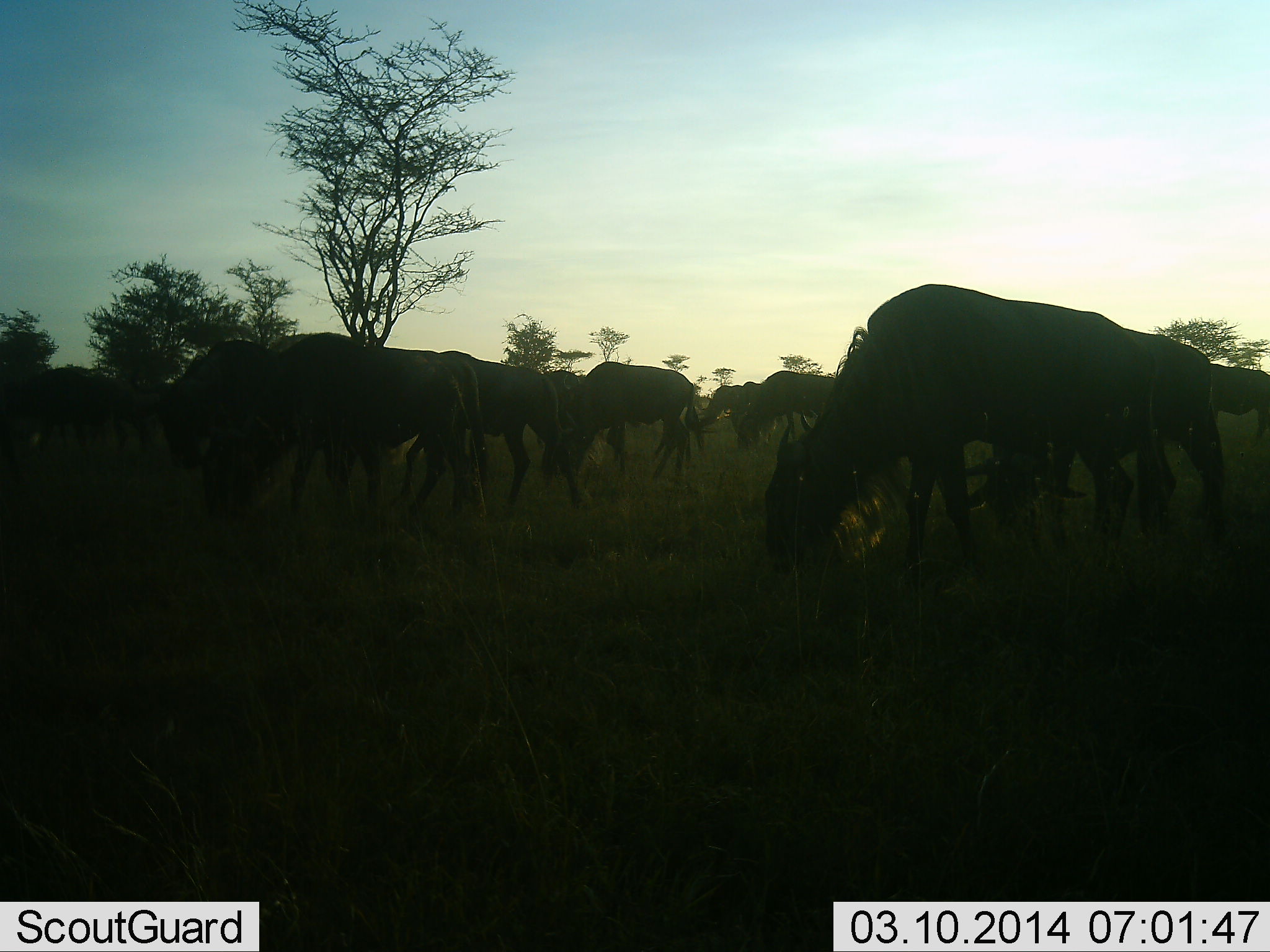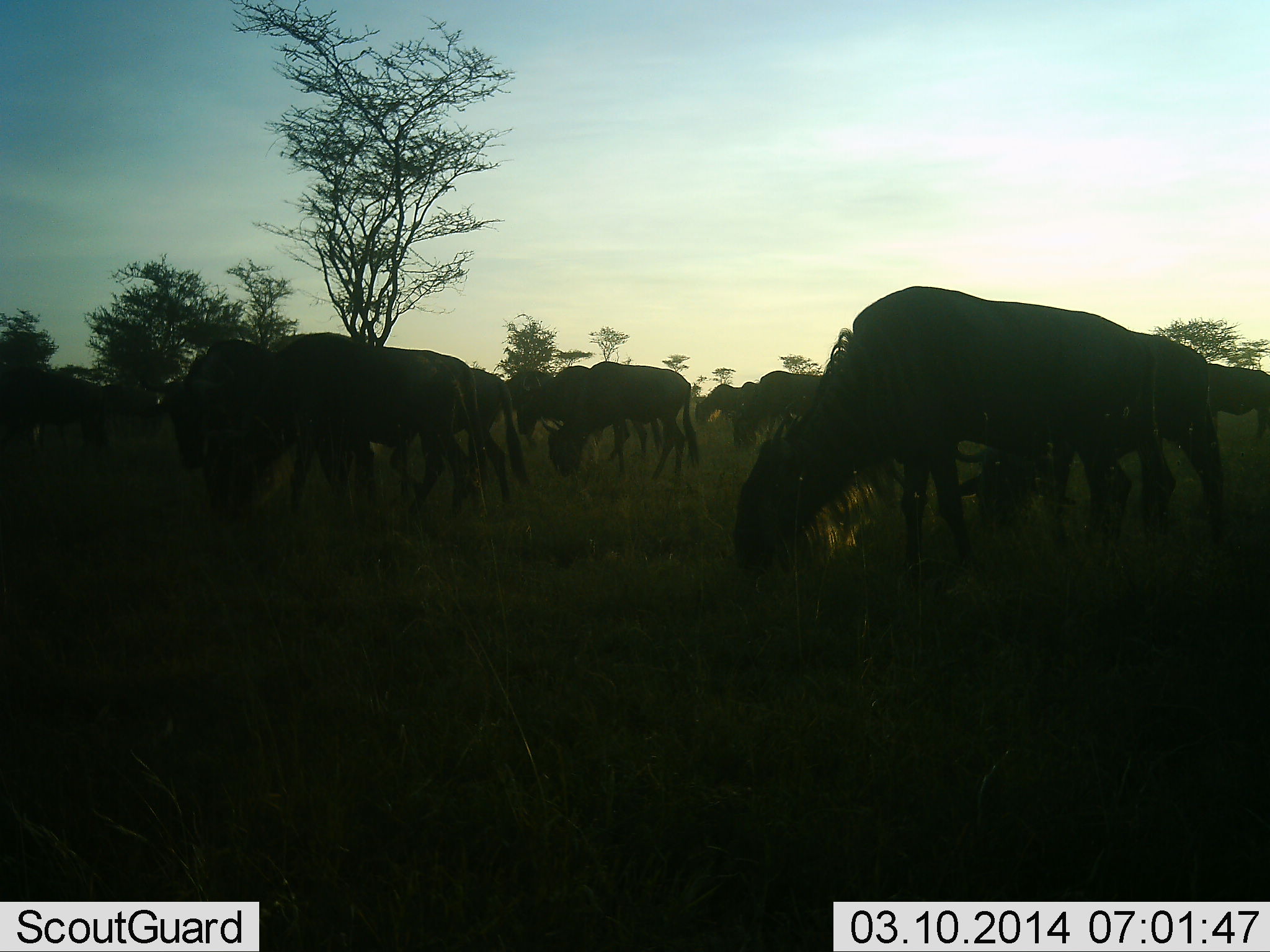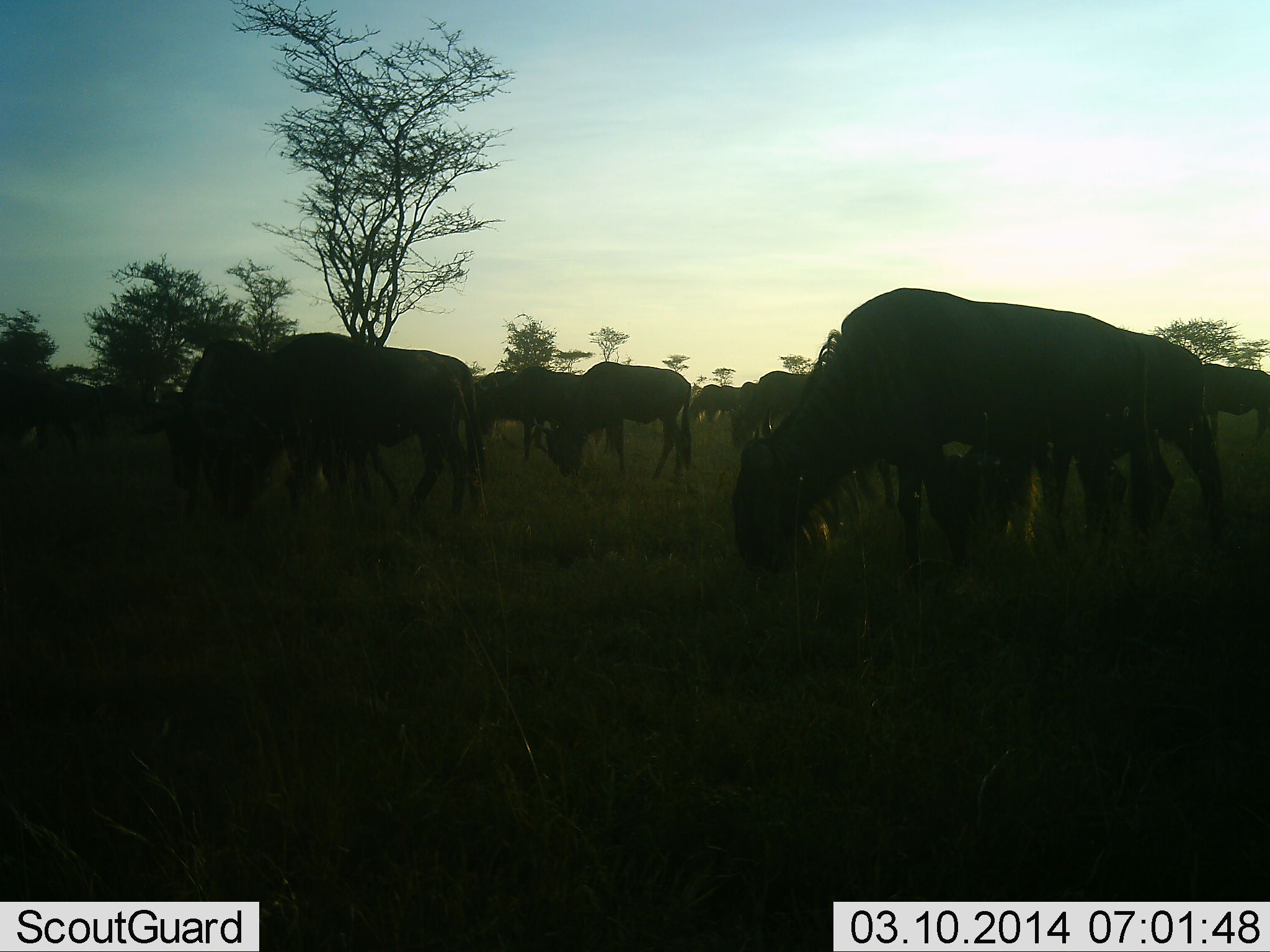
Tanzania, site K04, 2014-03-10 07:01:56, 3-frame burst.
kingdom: Animalia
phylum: Chordata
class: Mammalia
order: Artiodactyla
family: Bovidae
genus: Connochaetes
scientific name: Connochaetes taurinus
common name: blue wildebeest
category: wildebeest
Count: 11-50.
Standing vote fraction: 0%.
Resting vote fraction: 0%.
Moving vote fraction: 10%.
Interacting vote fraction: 0%.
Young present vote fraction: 0%.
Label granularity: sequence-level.